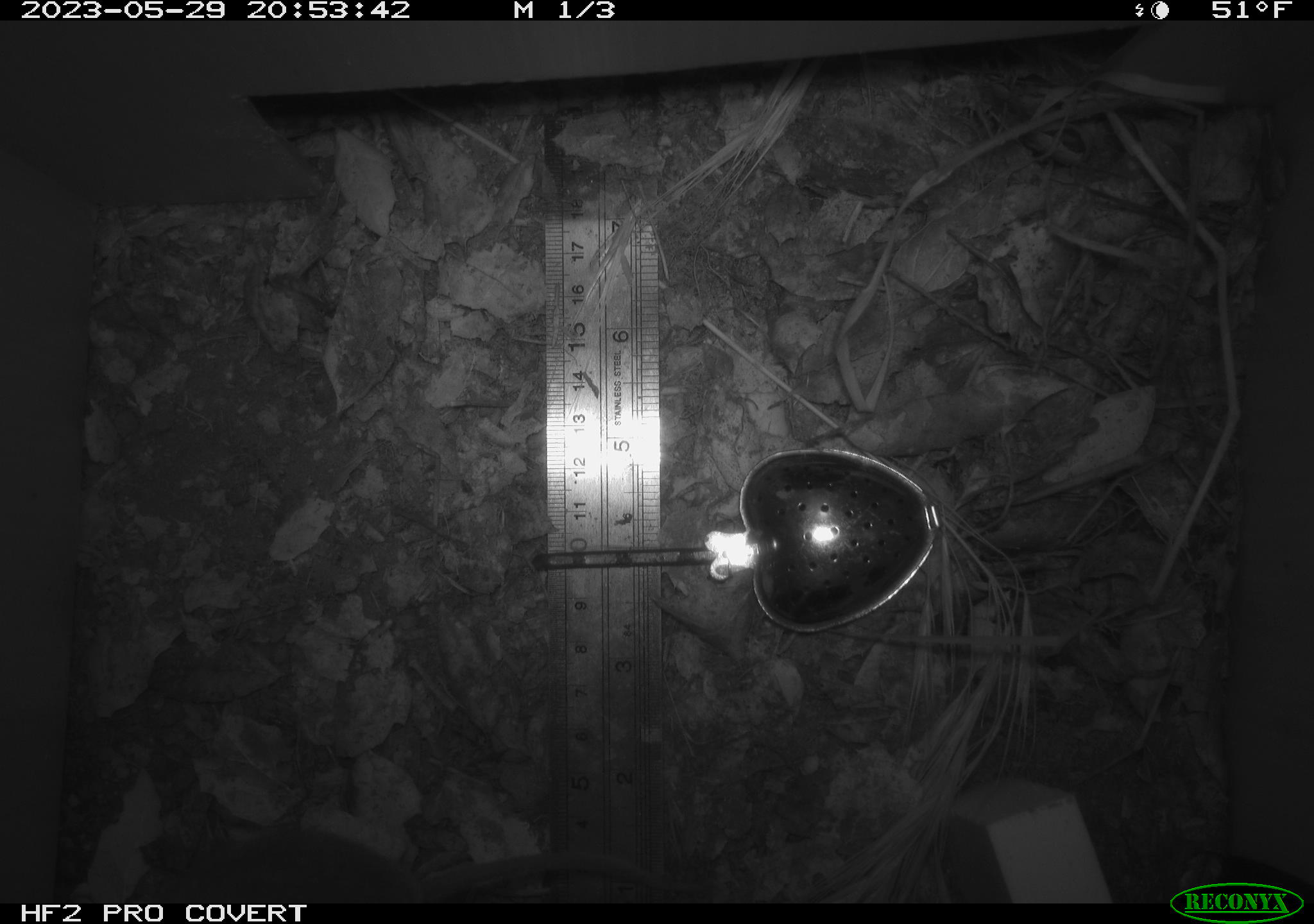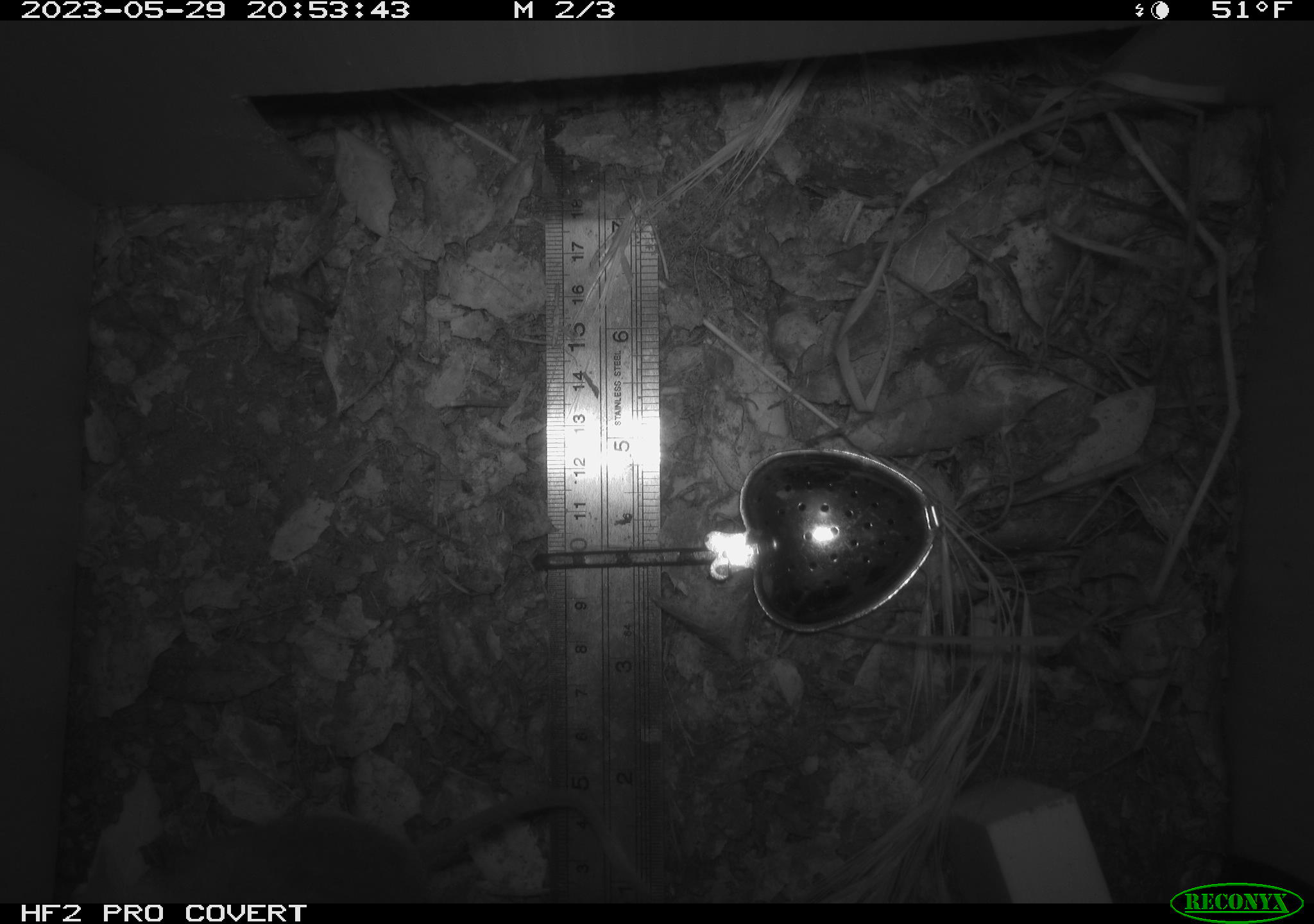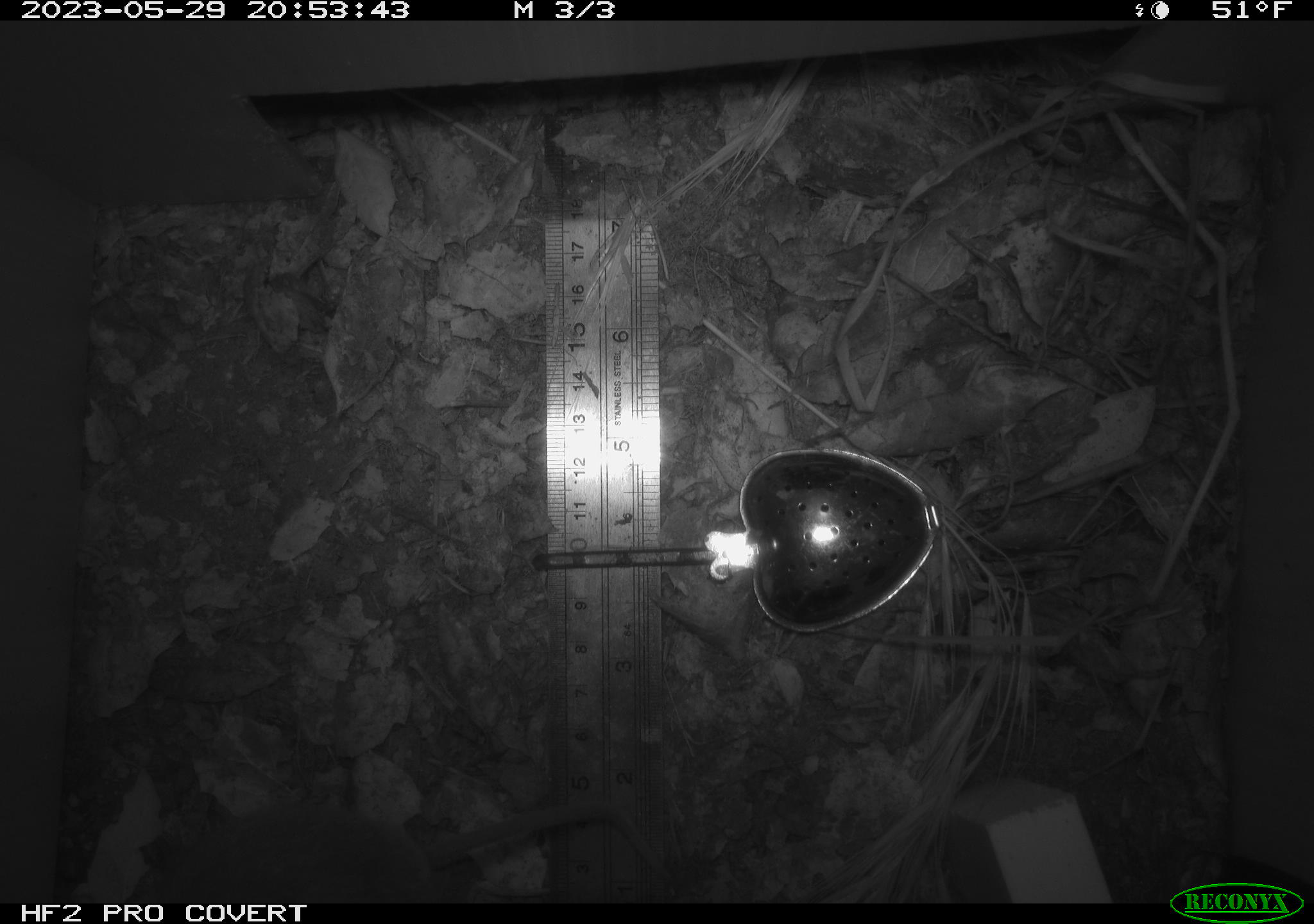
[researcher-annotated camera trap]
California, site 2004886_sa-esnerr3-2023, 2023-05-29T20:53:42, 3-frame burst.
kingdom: Animalia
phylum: Chordata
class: Mammalia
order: Rodentia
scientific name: Rodentia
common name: mouse species